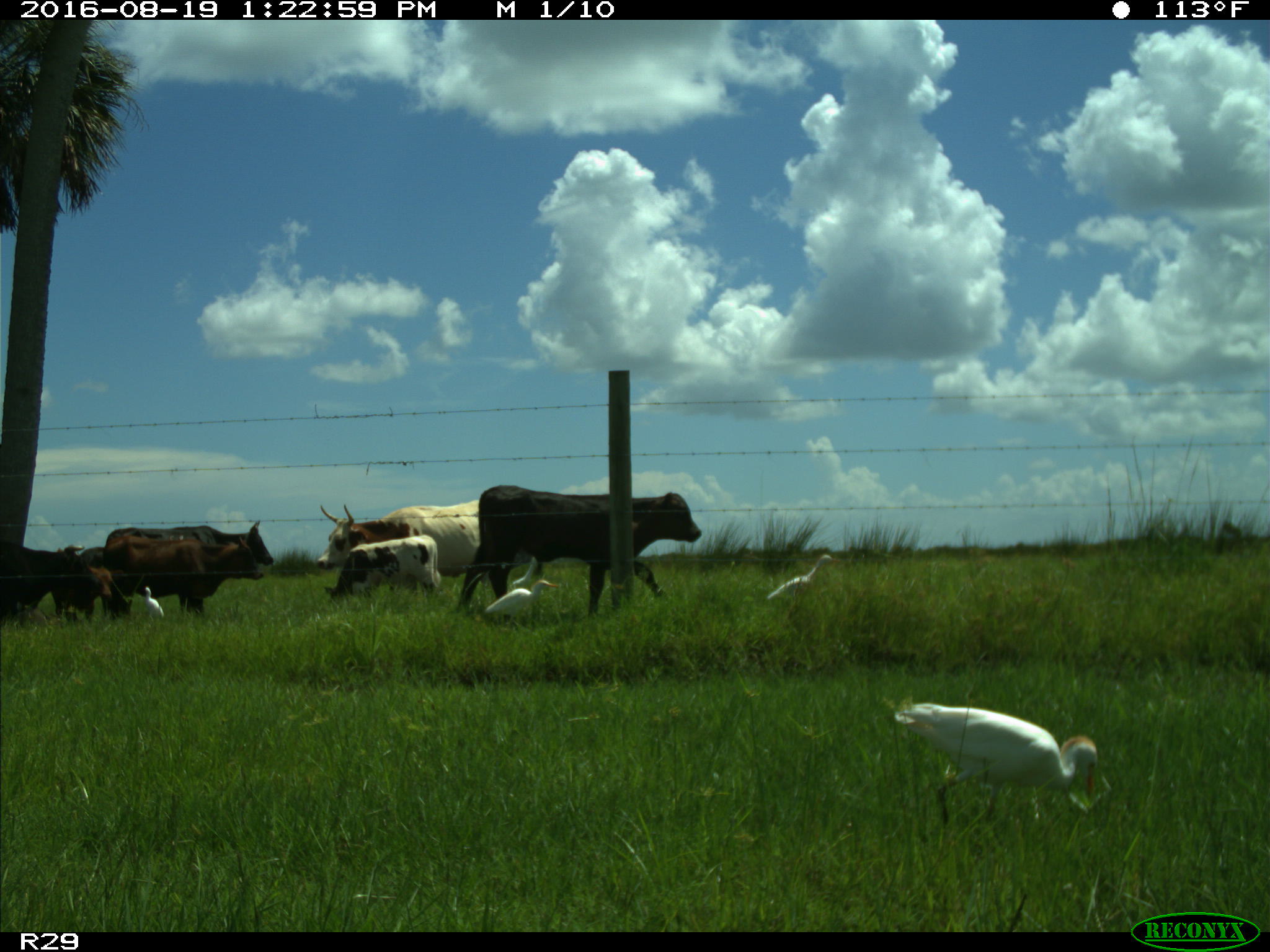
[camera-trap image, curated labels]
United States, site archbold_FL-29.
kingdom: Animalia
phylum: Chordata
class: Mammalia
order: Artiodactyla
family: Bovidae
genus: Bos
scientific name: Bos taurus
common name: domestic cow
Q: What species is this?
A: Bos taurus (domestic cow).